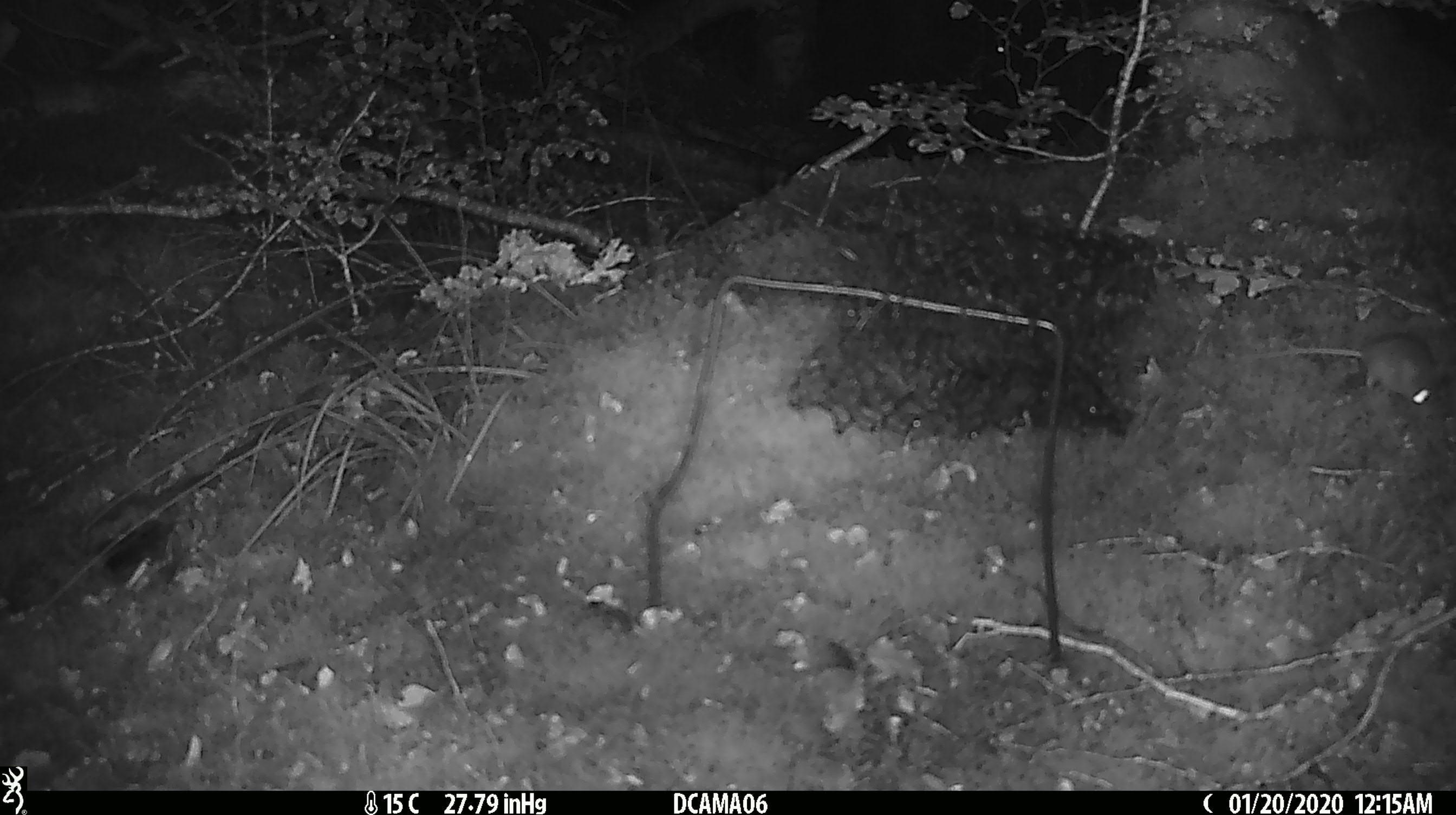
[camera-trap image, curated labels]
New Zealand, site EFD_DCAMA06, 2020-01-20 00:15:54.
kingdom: Animalia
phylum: Chordata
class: Mammalia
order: Rodentia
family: Muridae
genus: Mus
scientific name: Mus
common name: mouse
Mouse (Mus).